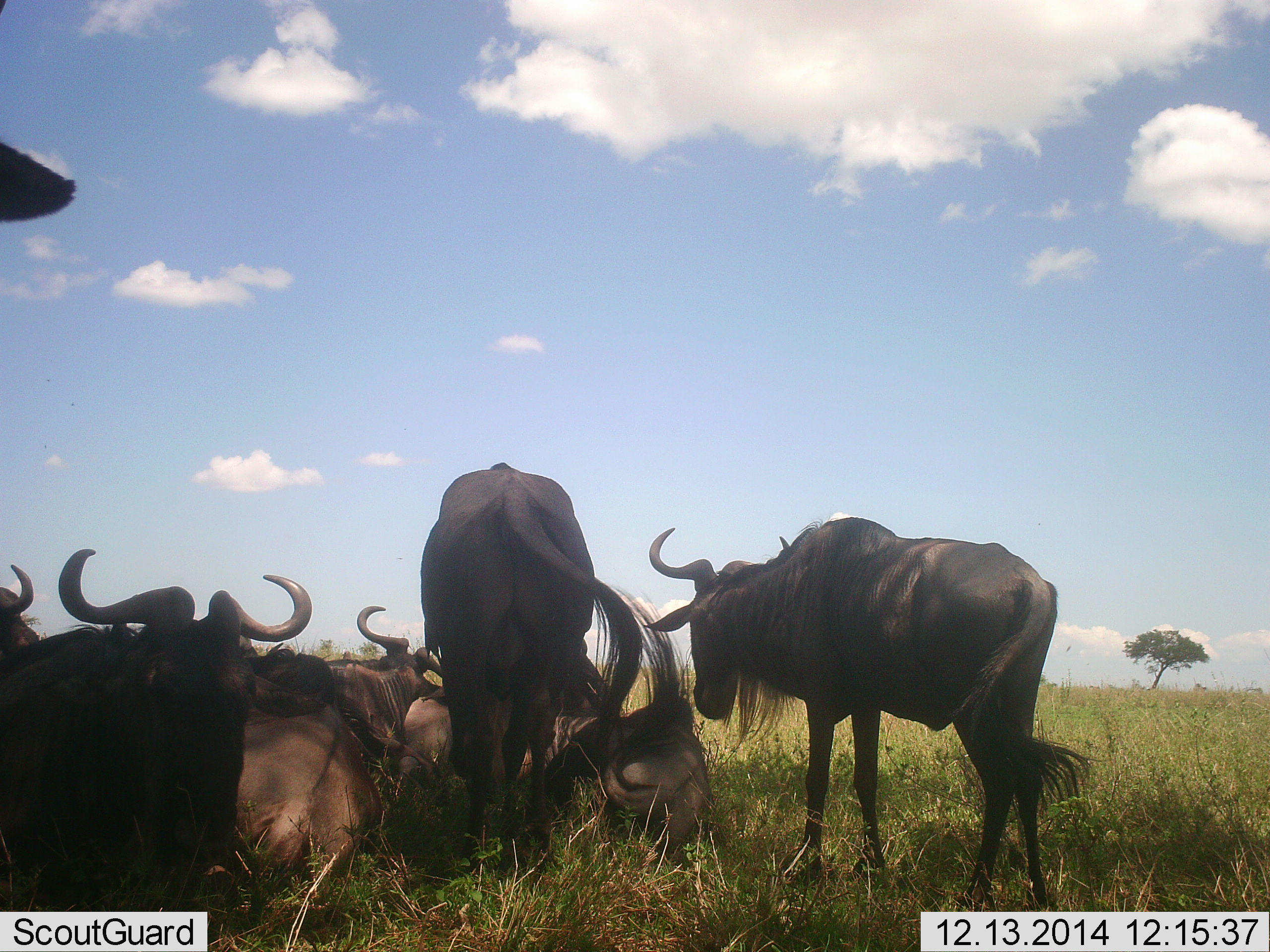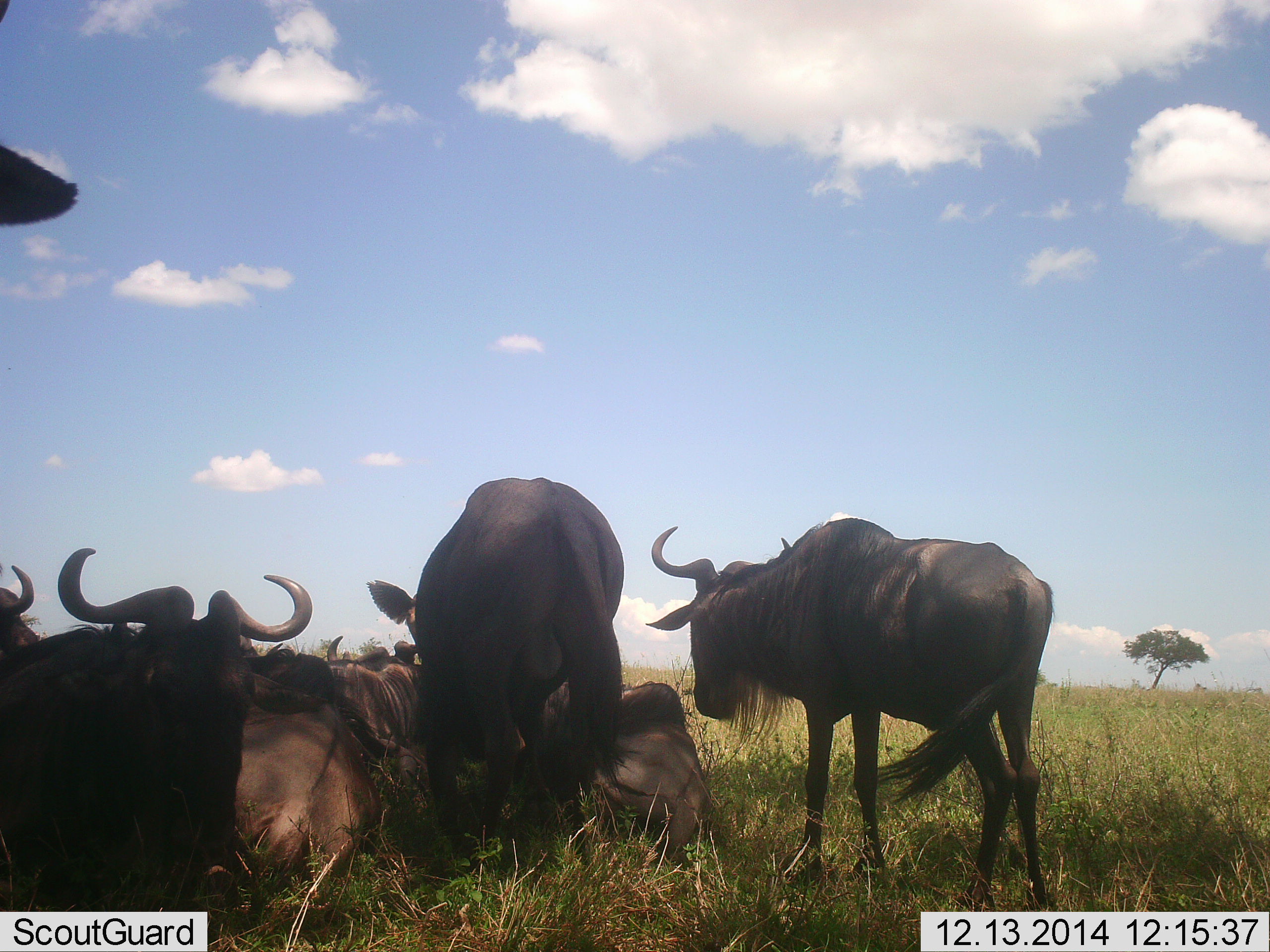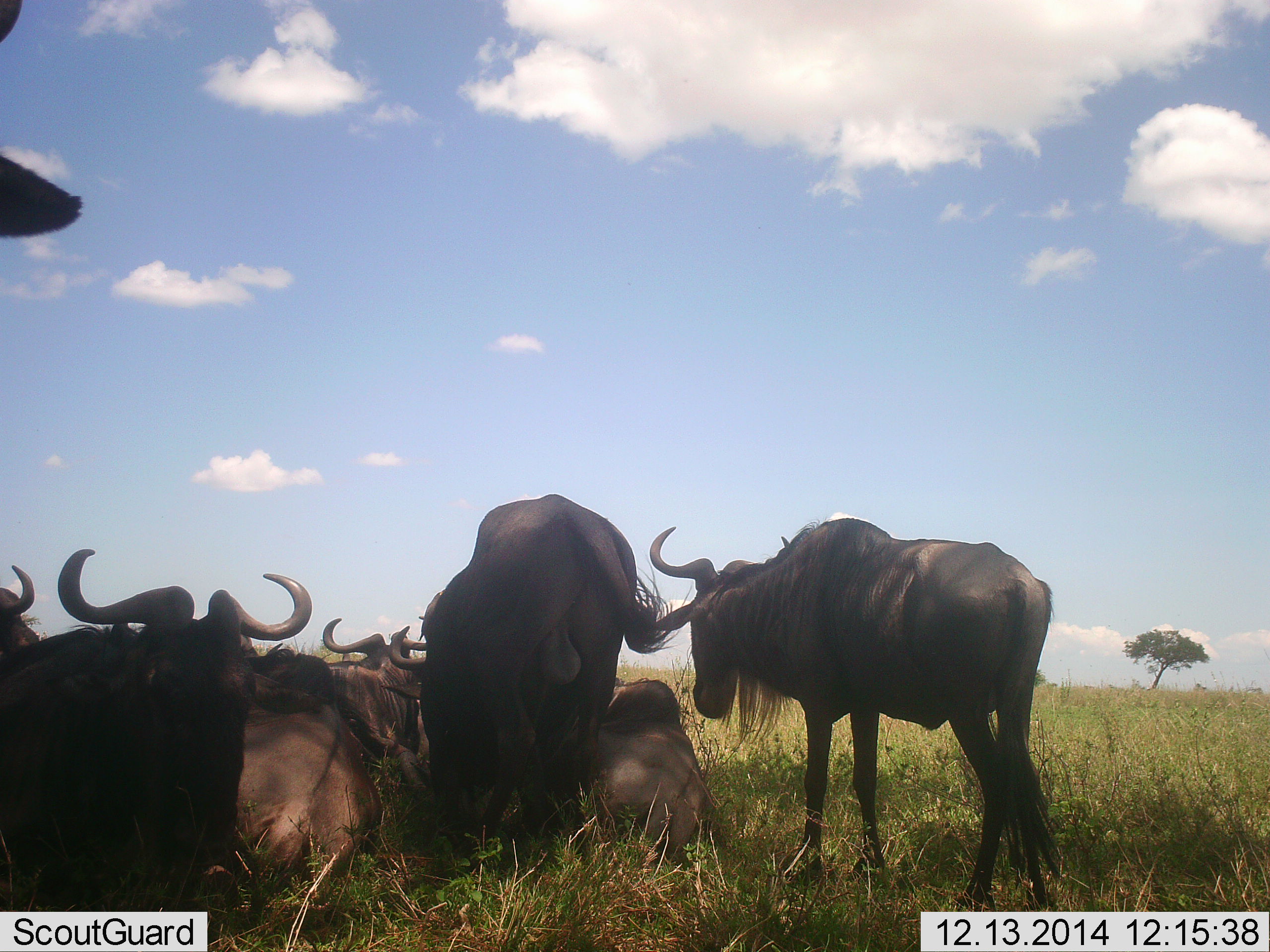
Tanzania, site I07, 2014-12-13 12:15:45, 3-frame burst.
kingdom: Animalia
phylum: Chordata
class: Mammalia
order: Artiodactyla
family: Bovidae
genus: Connochaetes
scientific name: Connochaetes taurinus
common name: blue wildebeest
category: wildebeest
Wildebeest (blue wildebeest) (Connochaetes taurinus), count 8. Behavior (volunteer vote fractions): standing 50%, resting 100%, moving 10%, interacting 10%. Young present (vote fraction): 0%. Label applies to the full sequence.